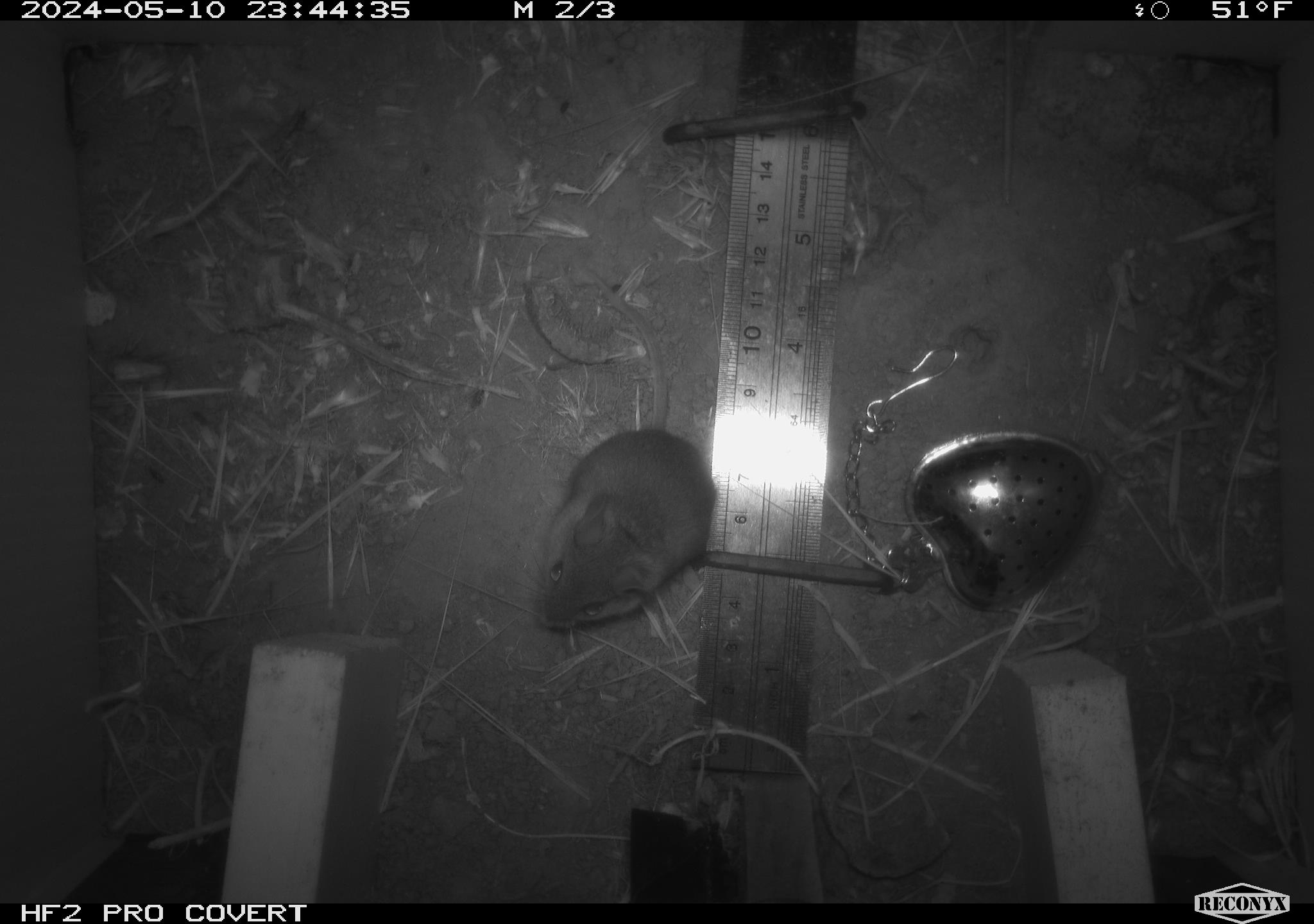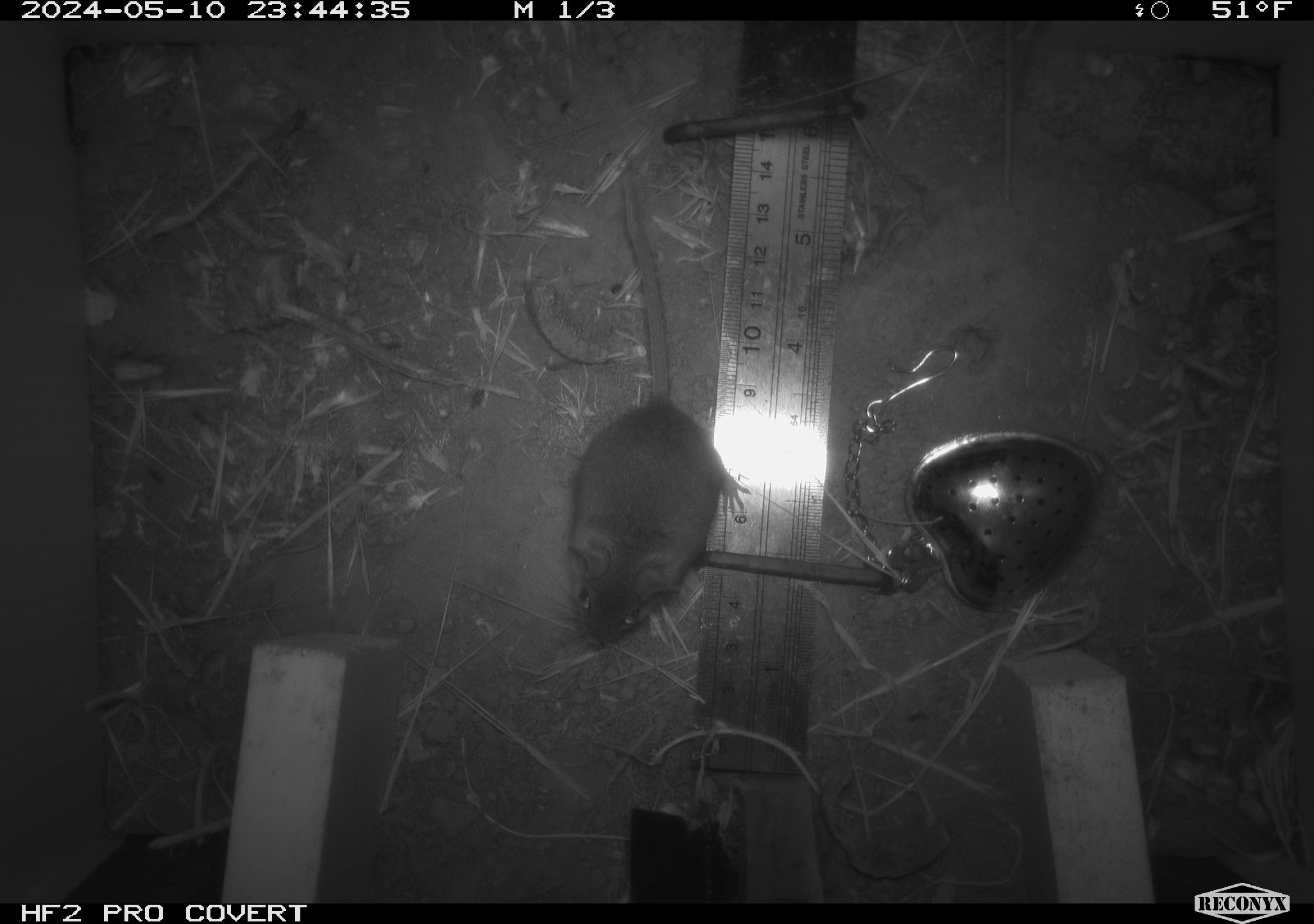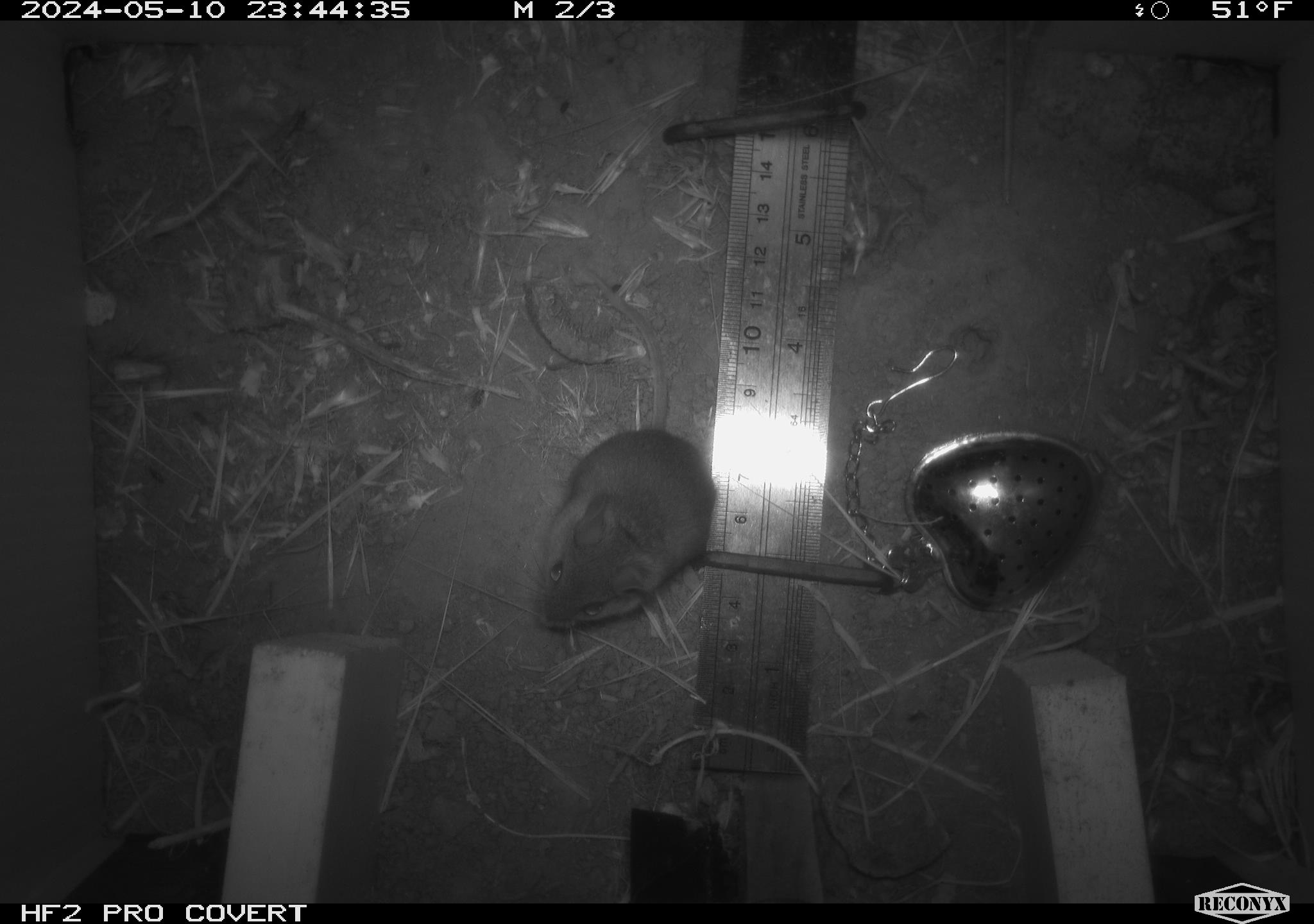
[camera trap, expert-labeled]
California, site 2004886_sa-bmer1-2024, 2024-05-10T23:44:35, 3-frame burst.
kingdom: Animalia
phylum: Chordata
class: Mammalia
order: Rodentia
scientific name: Rodentia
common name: mouse species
Mouse species (Rodentia).